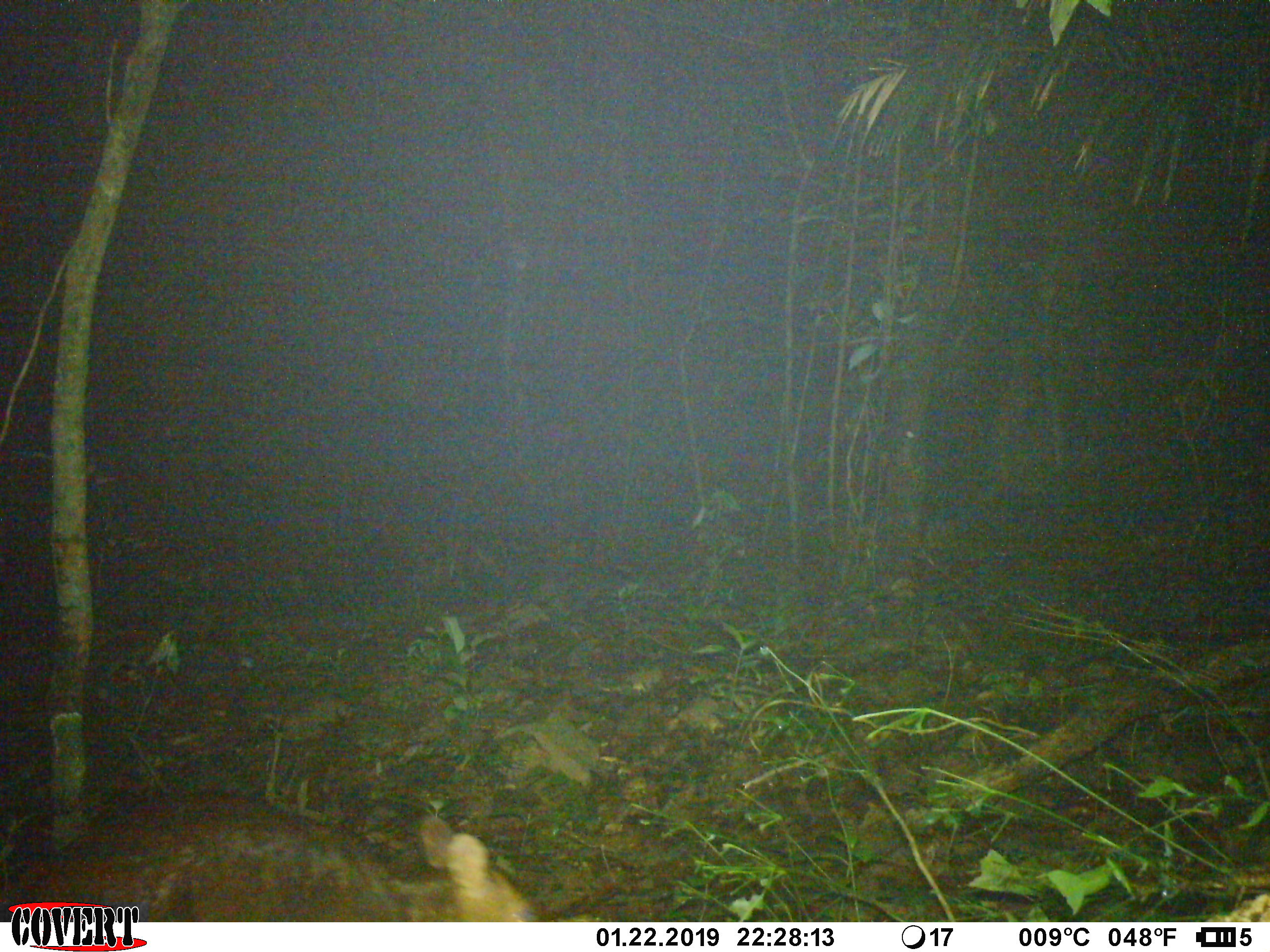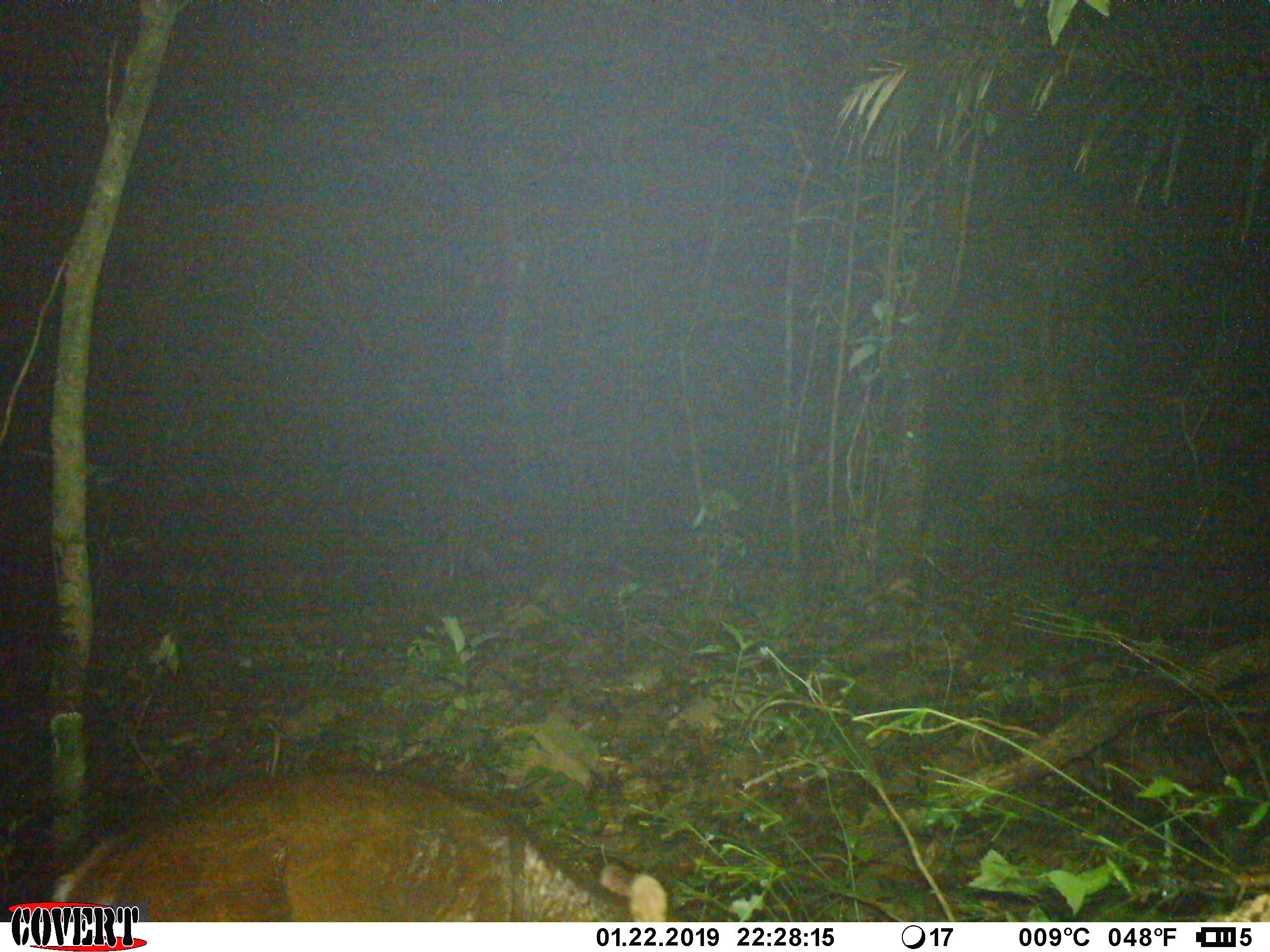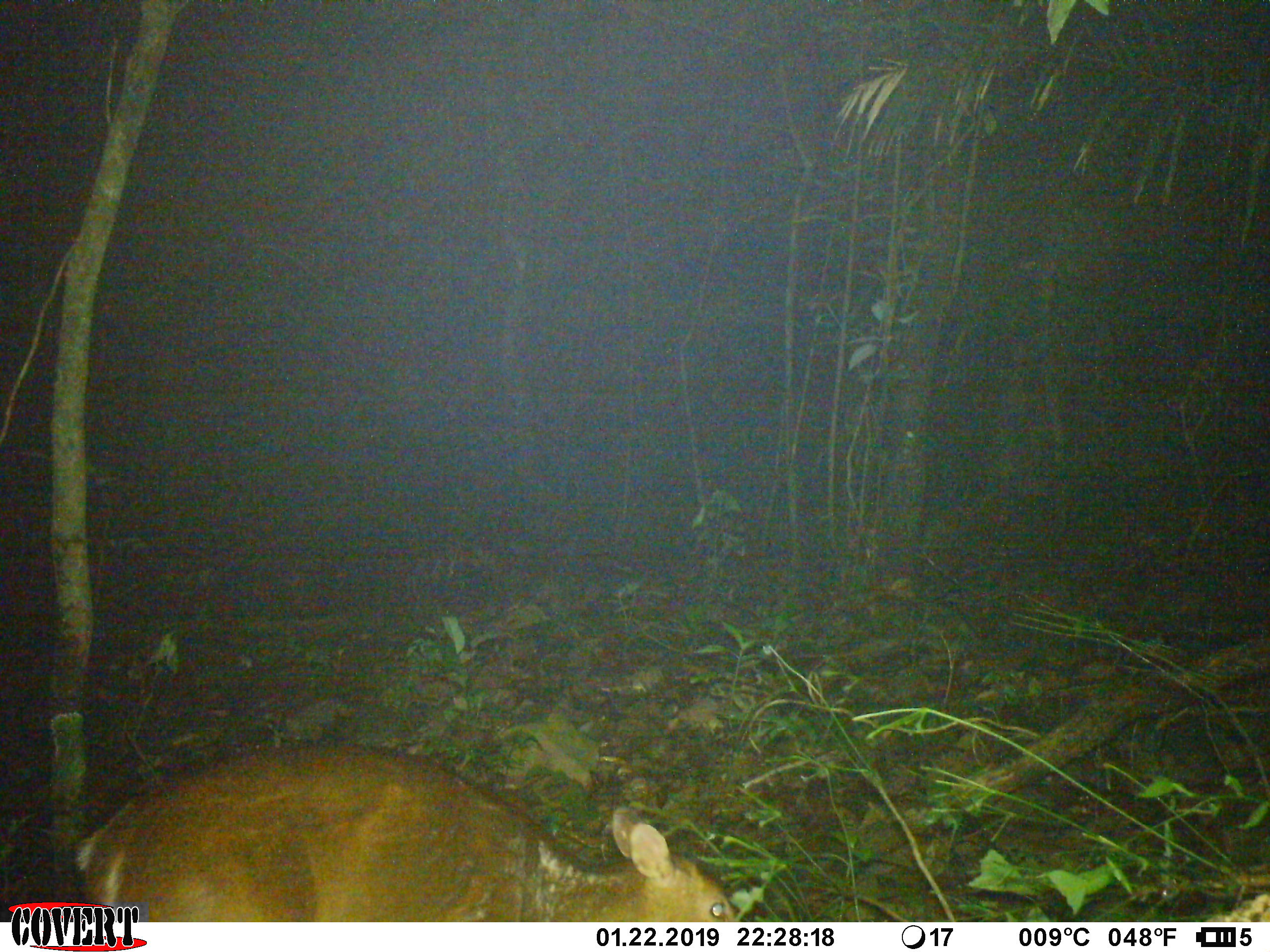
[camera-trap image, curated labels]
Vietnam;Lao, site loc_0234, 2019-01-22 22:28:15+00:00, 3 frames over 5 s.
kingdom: Animalia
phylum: Chordata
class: Mammalia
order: Artiodactyla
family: Cervidae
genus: Muntiacus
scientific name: Muntiacus vuquangensis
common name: large-antlered muntjac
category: large antlered muntjac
Large antlered muntjac (large-antlered muntjac) (Muntiacus vuquangensis). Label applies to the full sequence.